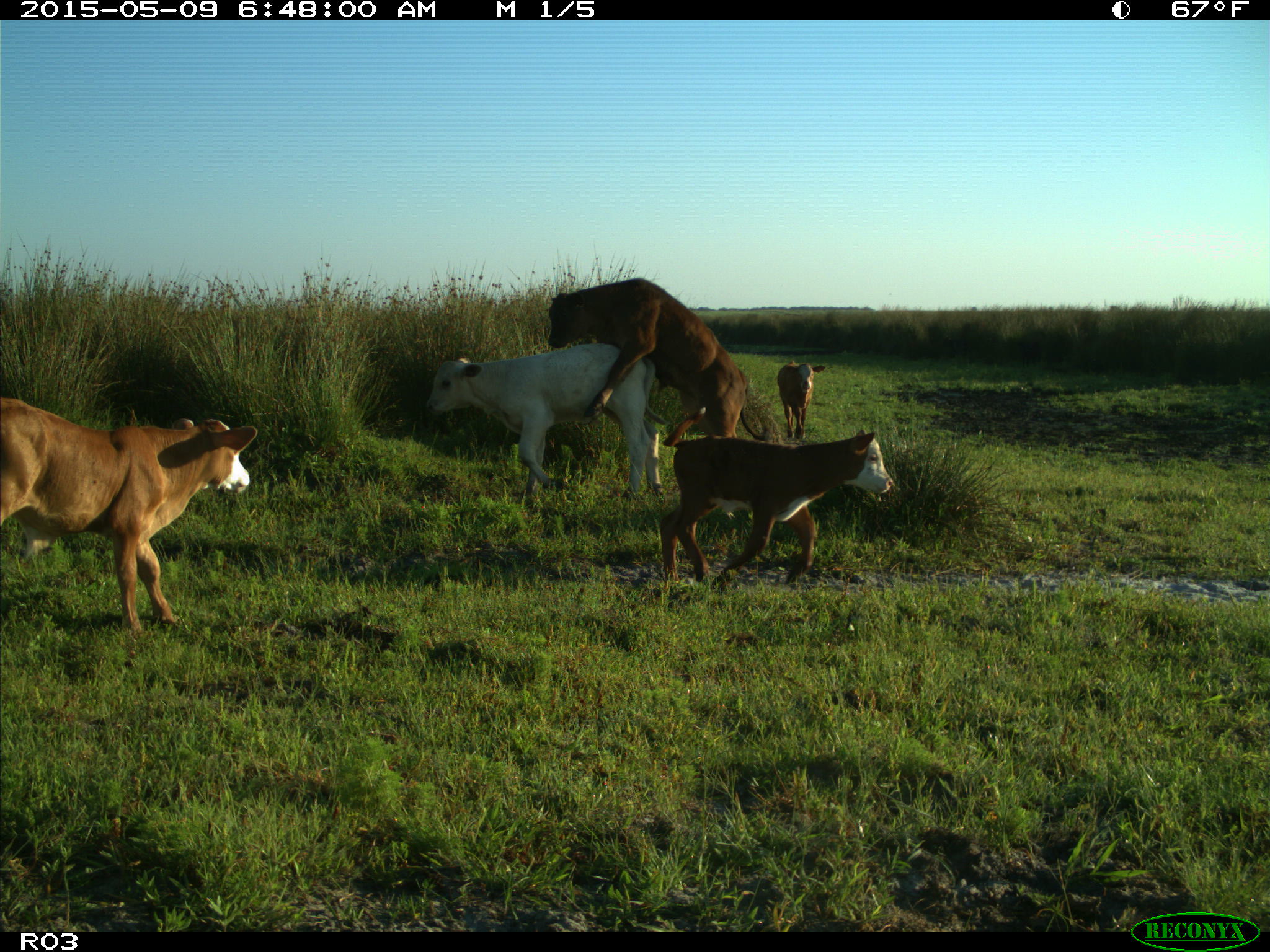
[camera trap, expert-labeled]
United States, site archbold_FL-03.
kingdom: Animalia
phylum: Chordata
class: Mammalia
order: Artiodactyla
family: Bovidae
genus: Bos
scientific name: Bos taurus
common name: domestic cow